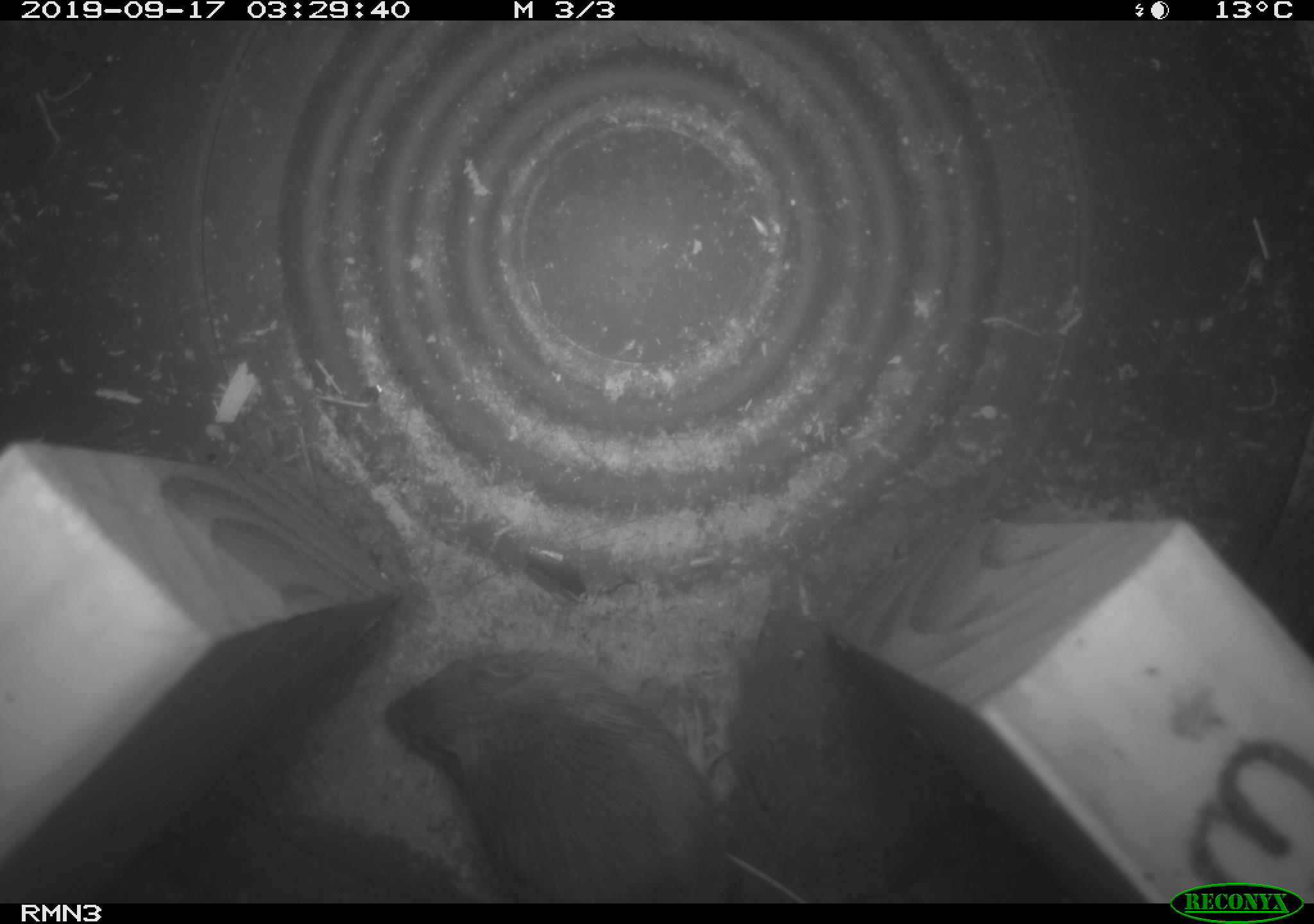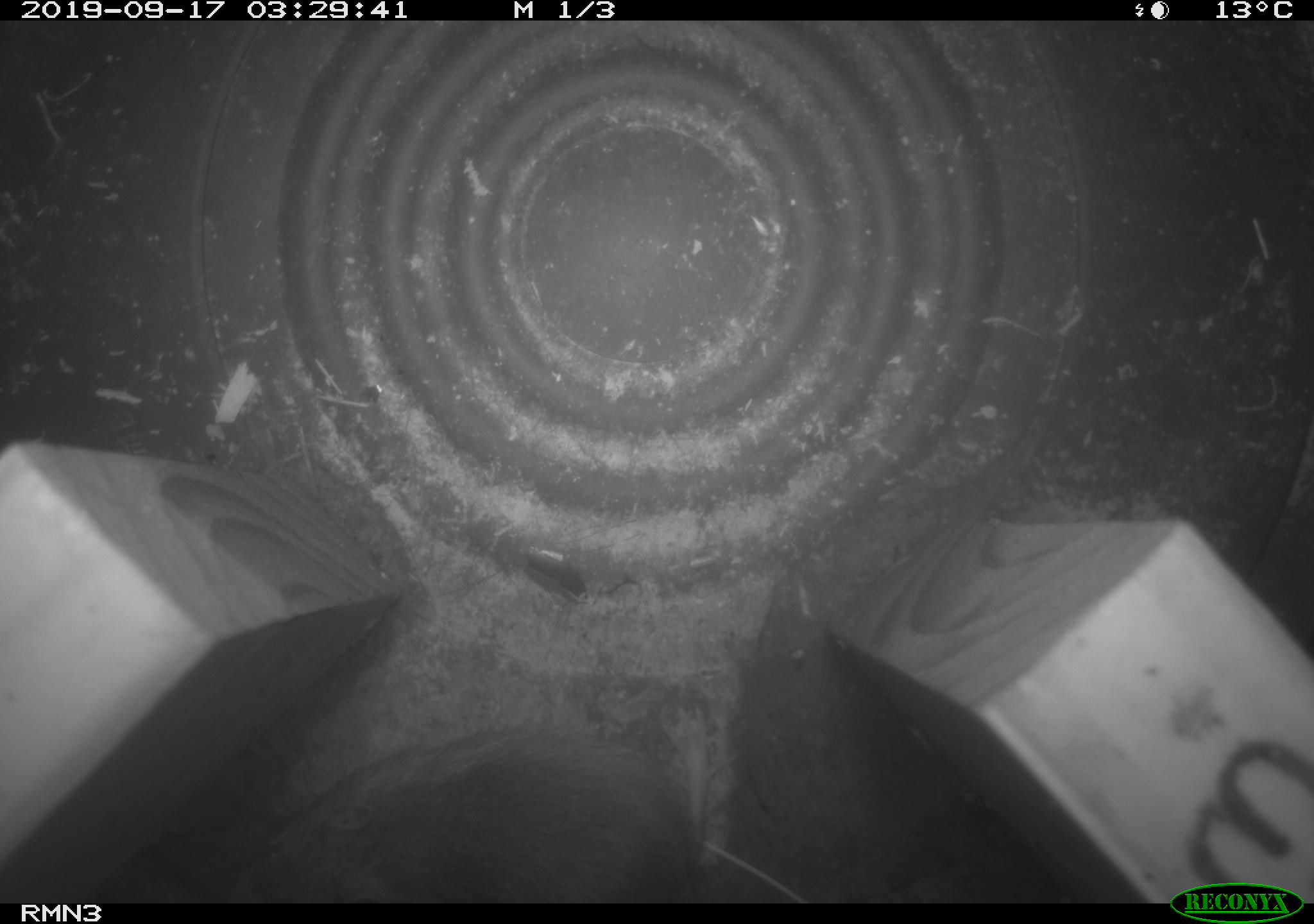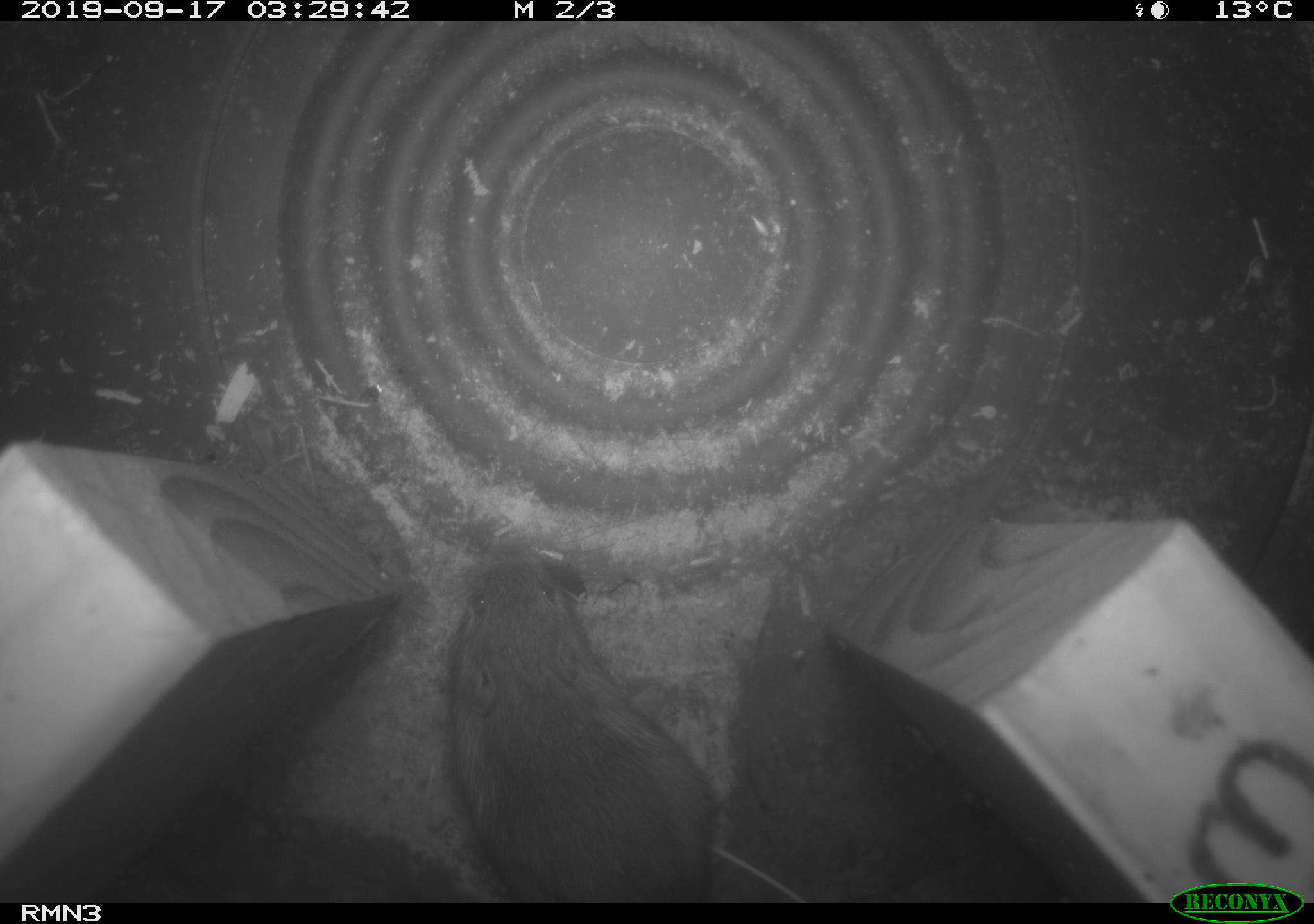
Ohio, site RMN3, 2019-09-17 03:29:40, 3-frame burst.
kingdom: Animalia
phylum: Chordata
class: Mammalia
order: Rodentia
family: Zapodidae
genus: Napaeozapus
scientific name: Napaeozapus insignis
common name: woodland jumping mouse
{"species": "woodland jumping mouse (Napaeozapus insignis)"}